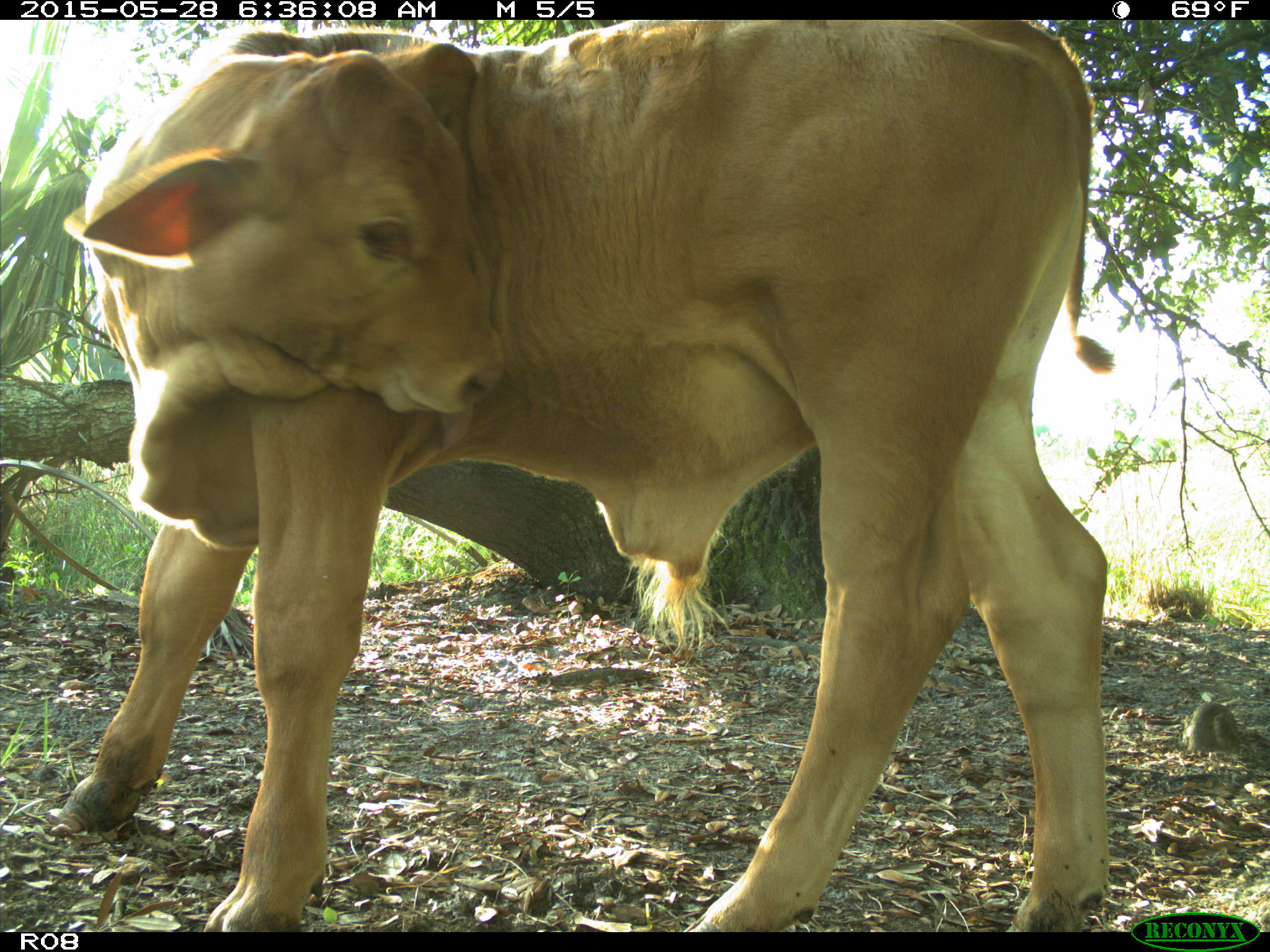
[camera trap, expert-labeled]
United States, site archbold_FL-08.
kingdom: Animalia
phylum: Chordata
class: Mammalia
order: Artiodactyla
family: Bovidae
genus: Bos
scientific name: Bos taurus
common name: domestic cow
Bos taurus (domestic cow).